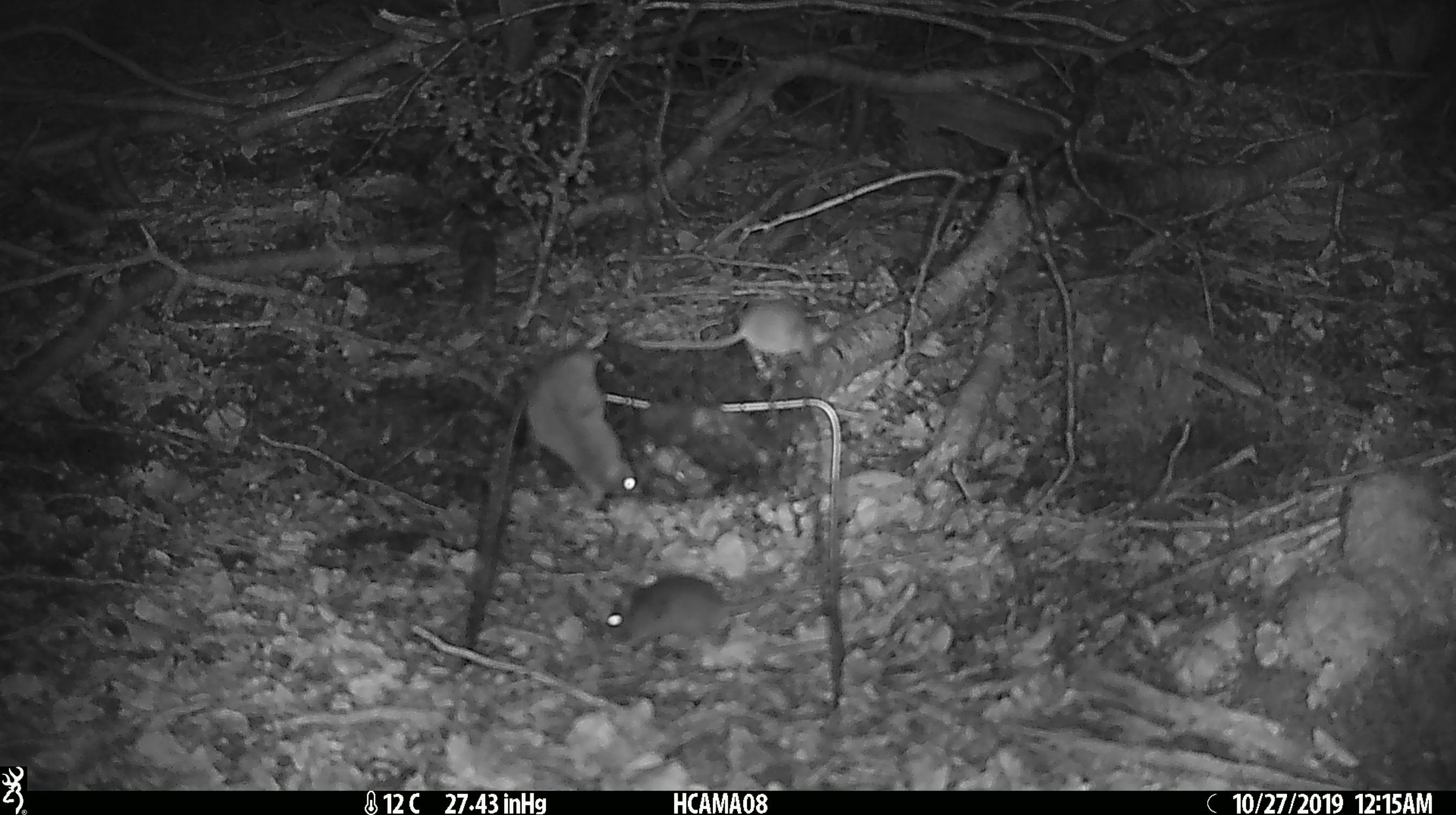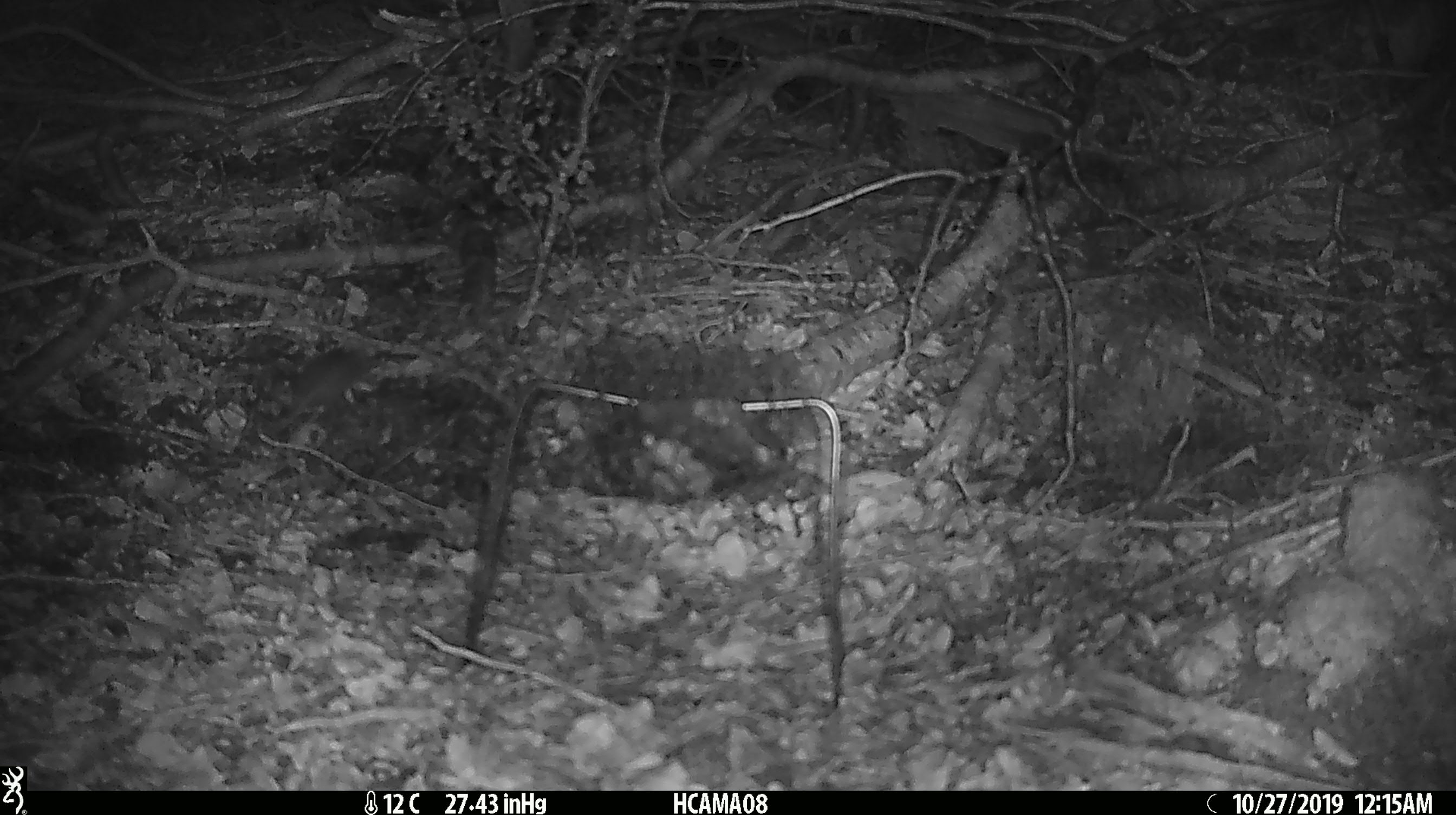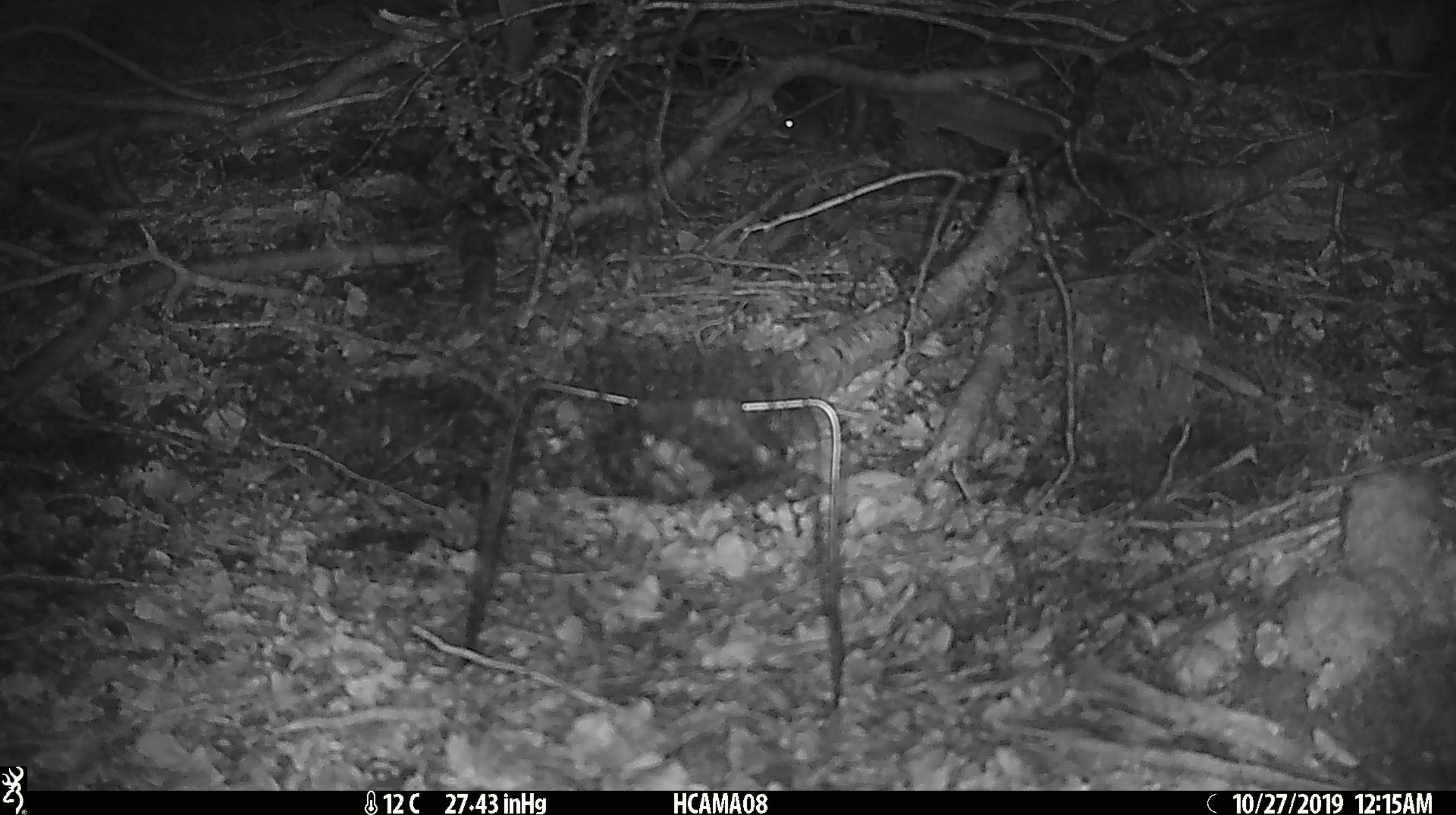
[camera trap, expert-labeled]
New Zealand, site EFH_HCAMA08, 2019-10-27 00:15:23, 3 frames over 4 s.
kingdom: Animalia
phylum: Chordata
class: Mammalia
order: Rodentia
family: Muridae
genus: Mus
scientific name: Mus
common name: mouse